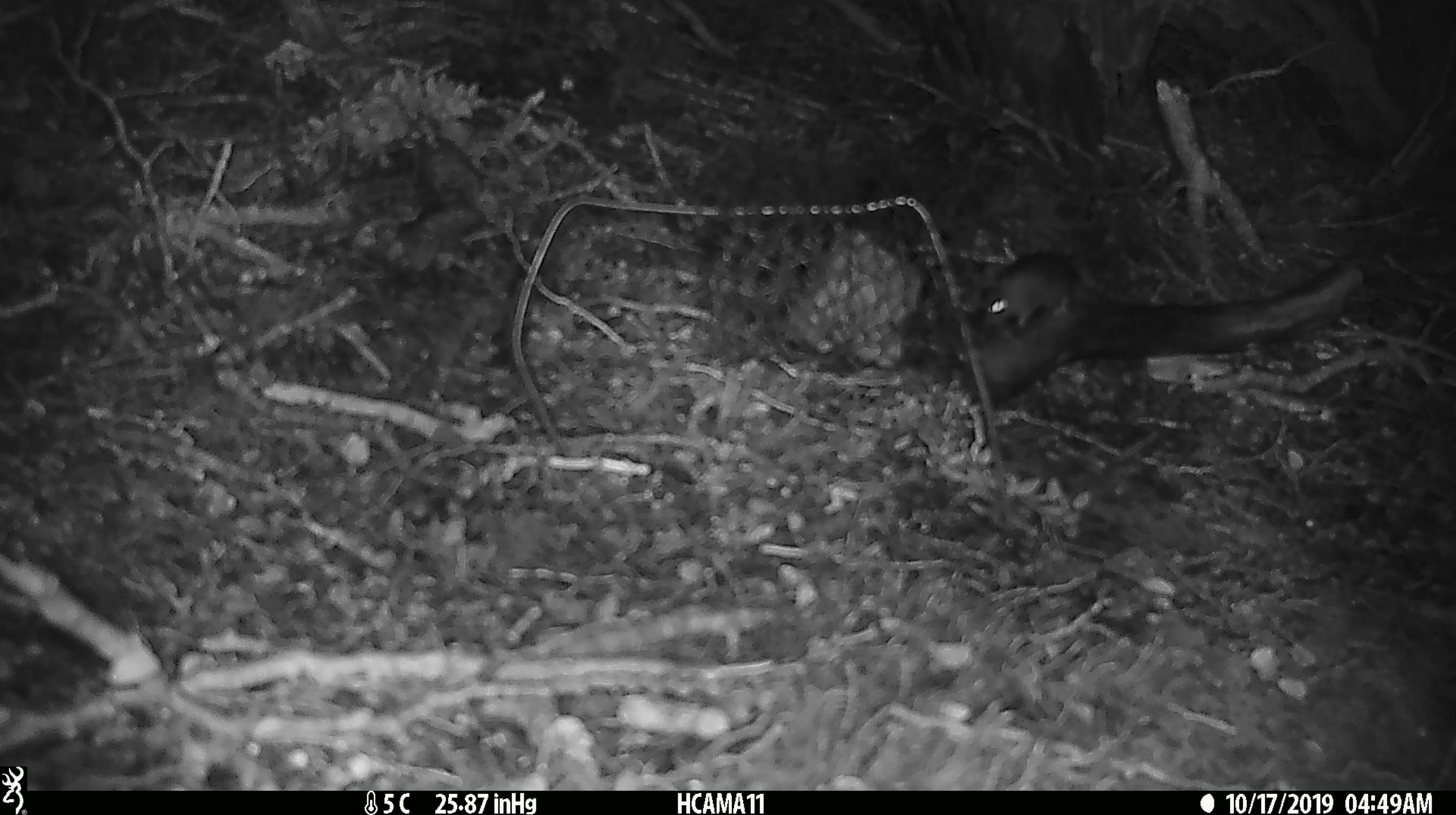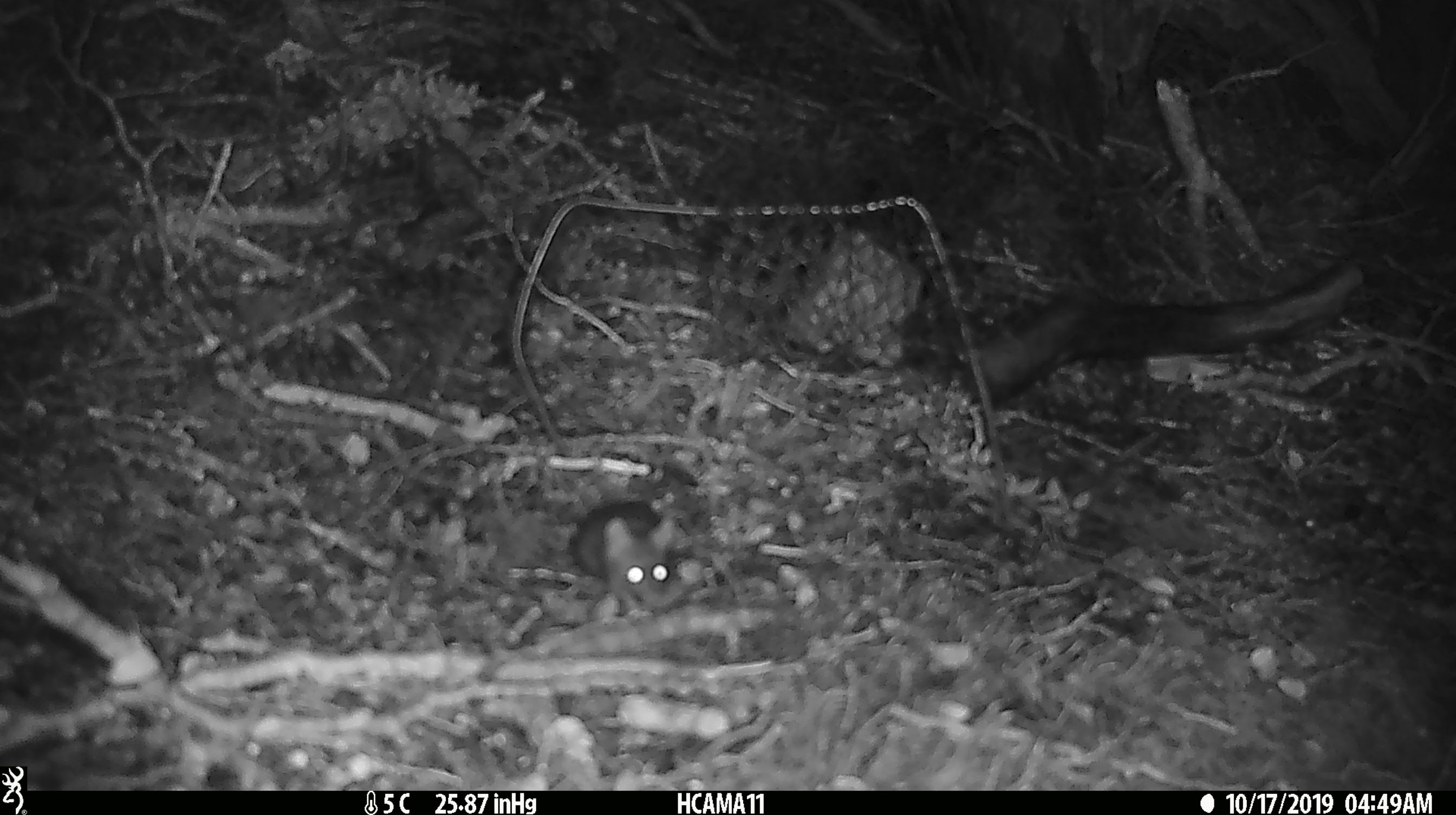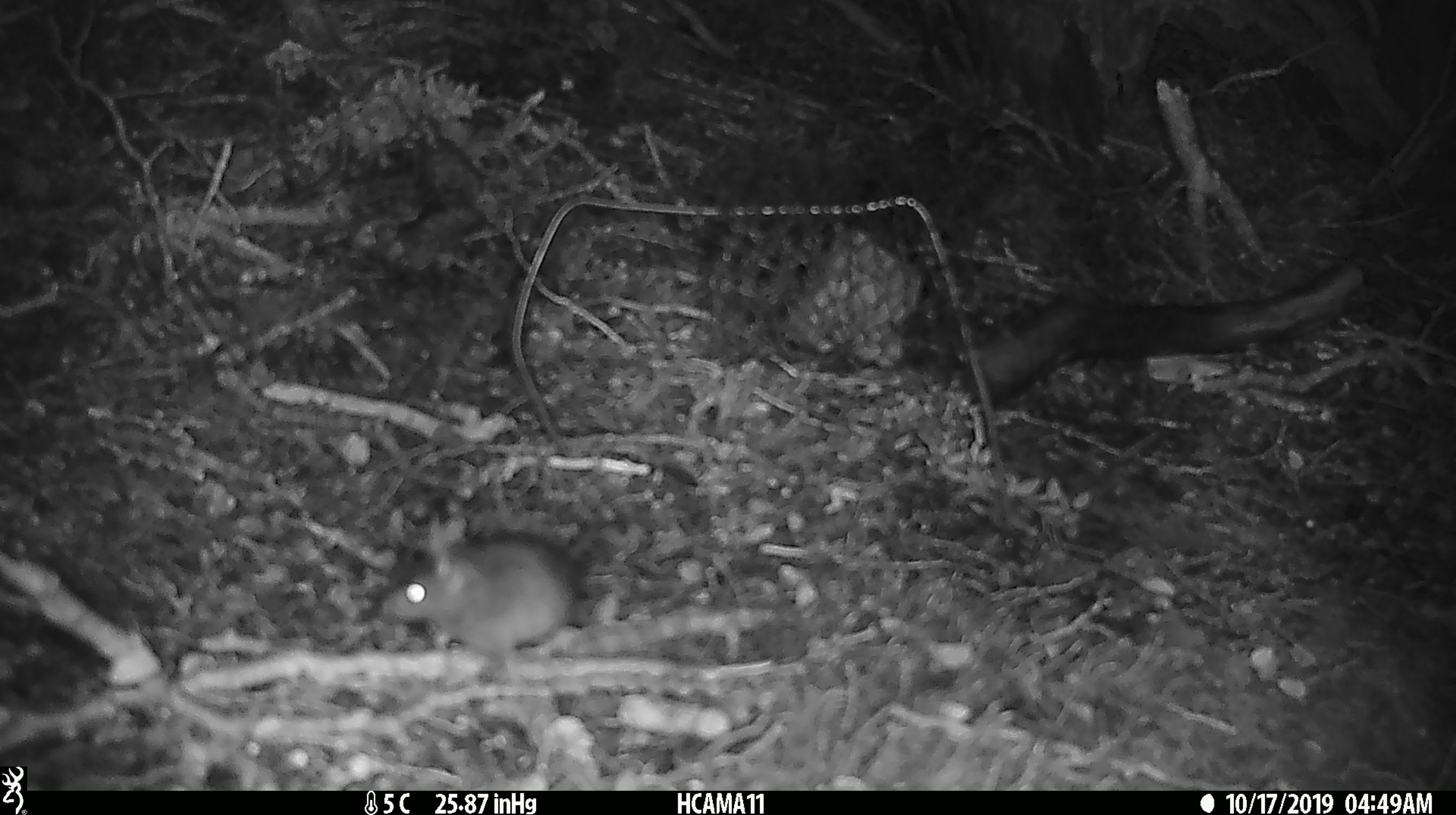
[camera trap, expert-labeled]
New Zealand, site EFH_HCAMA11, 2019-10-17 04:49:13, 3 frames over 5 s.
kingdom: Animalia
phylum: Chordata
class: Mammalia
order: Rodentia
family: Muridae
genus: Mus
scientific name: Mus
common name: mouse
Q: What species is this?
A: Mouse (Mus).